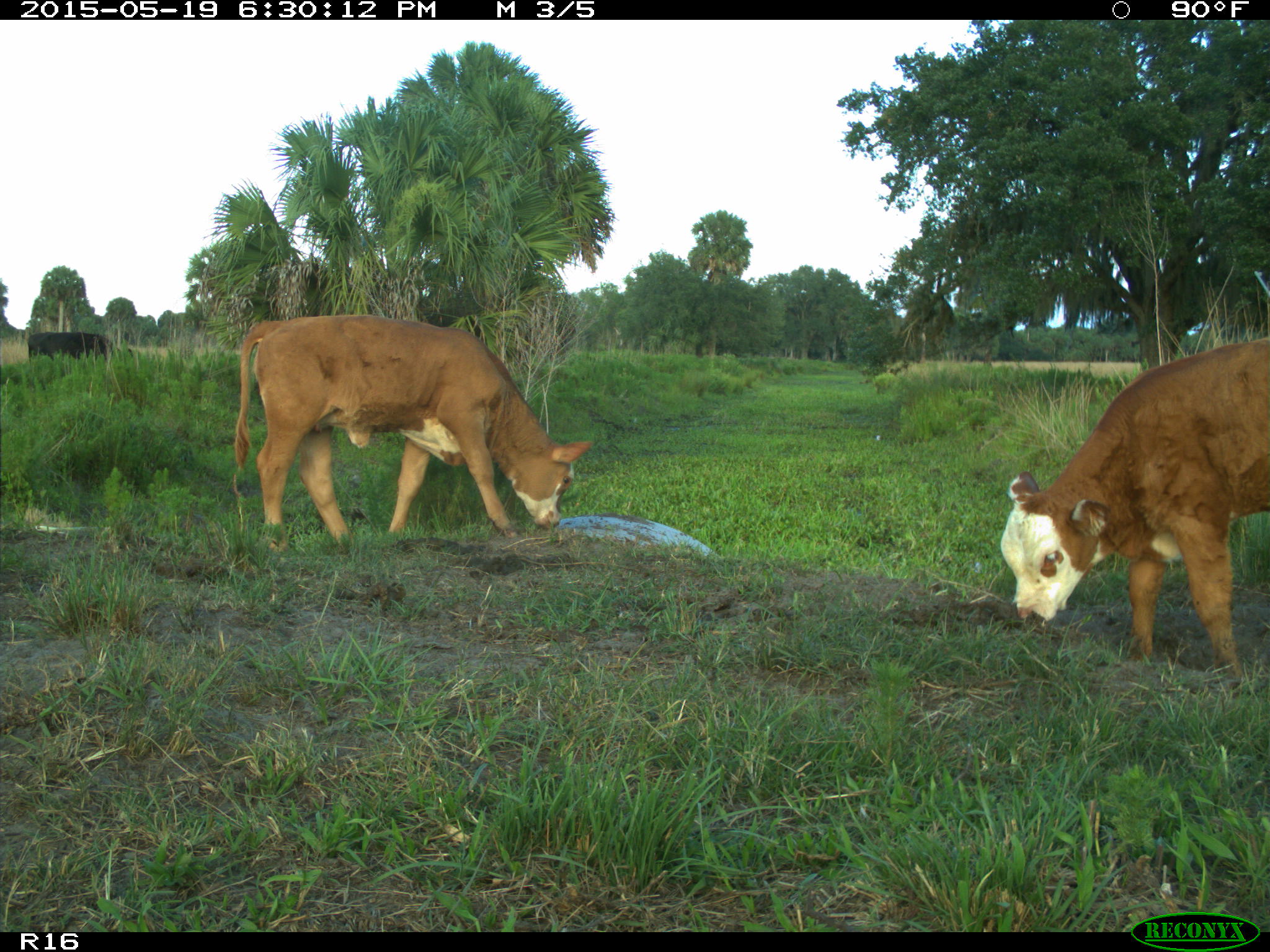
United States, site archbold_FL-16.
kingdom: Animalia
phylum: Chordata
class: Mammalia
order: Artiodactyla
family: Bovidae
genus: Bos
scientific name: Bos taurus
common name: domestic cow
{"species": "Bos taurus (domestic cow)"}